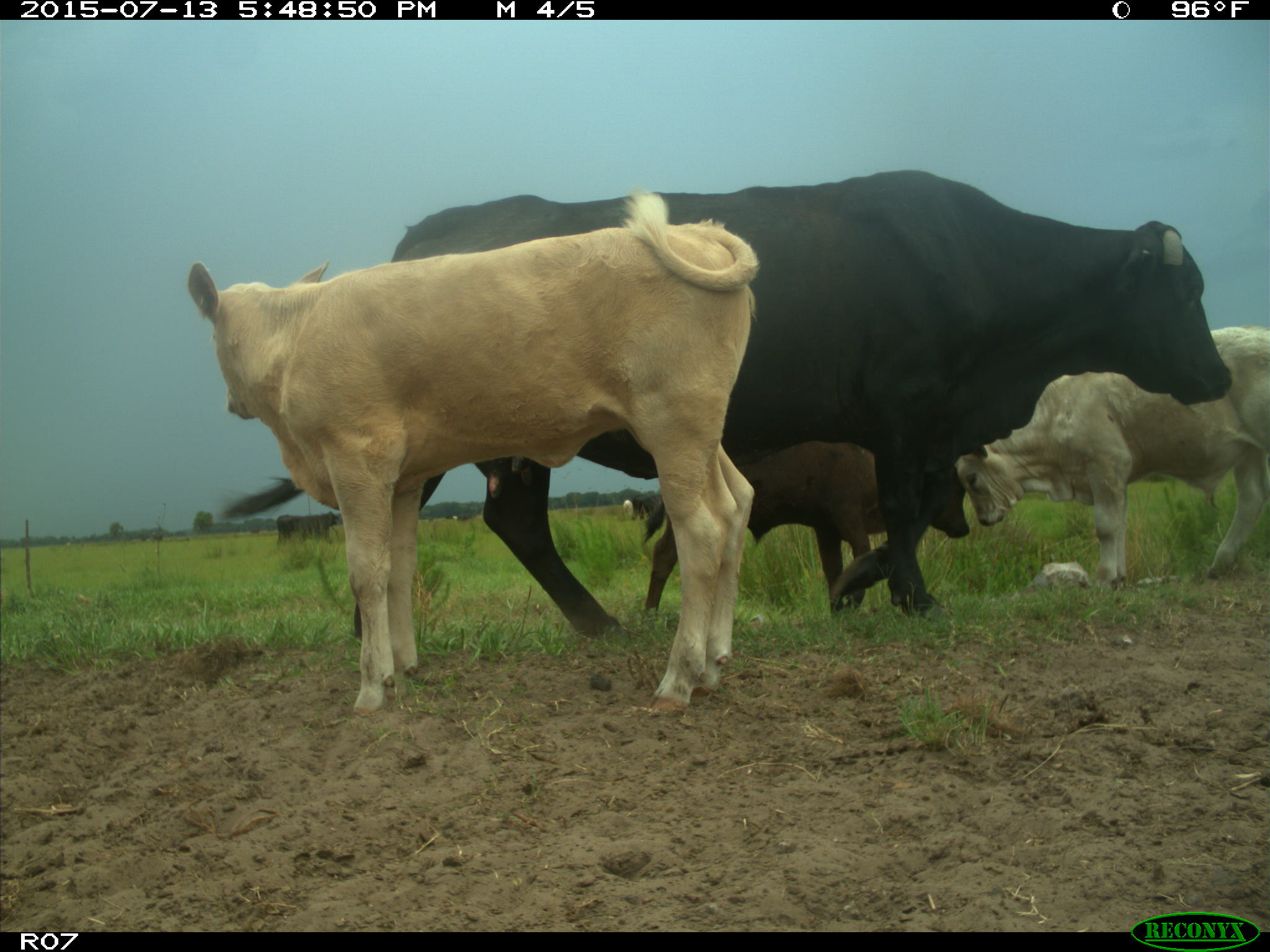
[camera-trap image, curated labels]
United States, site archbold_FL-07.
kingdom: Animalia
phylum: Chordata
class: Mammalia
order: Artiodactyla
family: Bovidae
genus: Bos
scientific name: Bos taurus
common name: domestic cow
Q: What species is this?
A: Bos taurus (domestic cow).